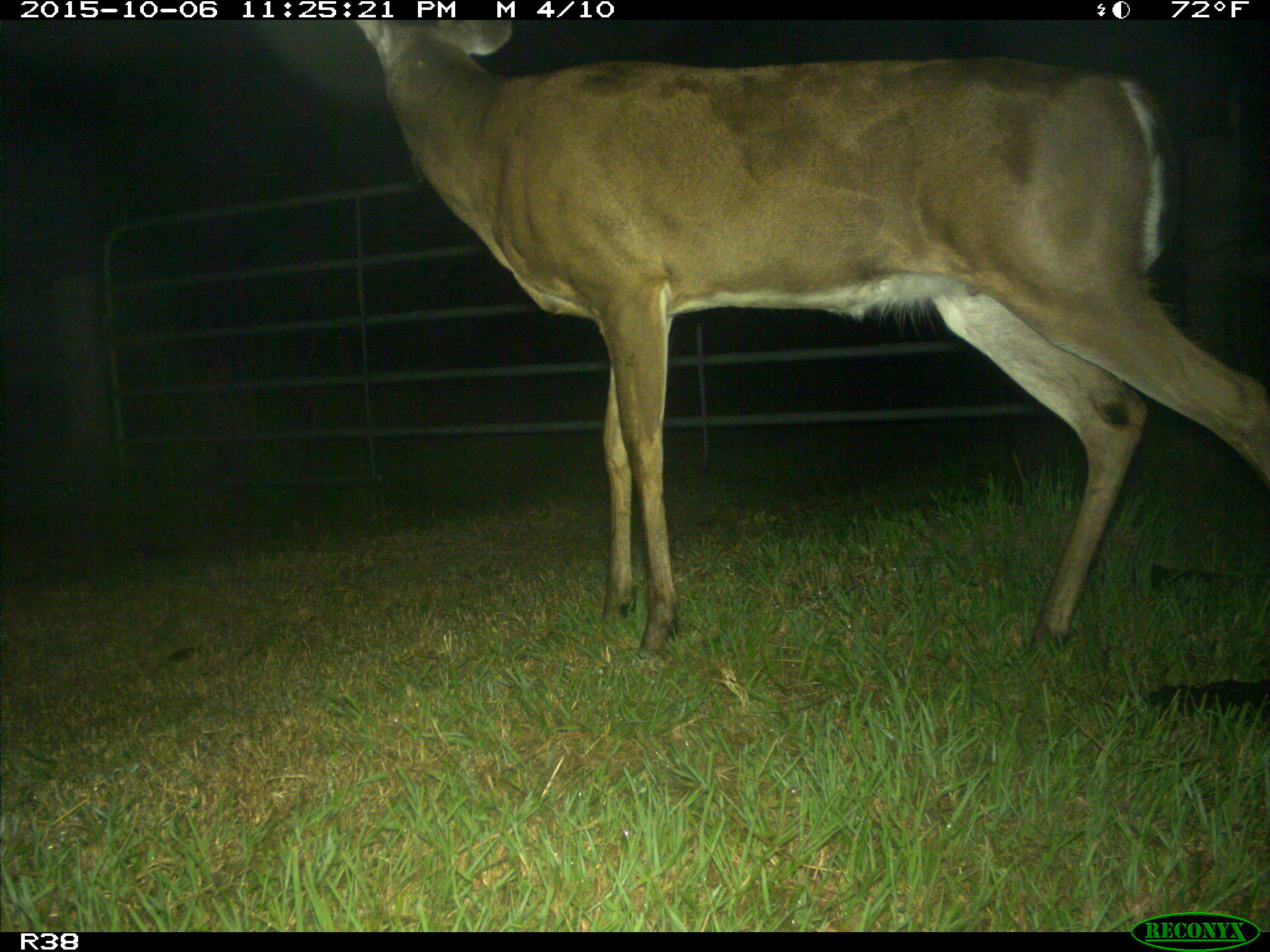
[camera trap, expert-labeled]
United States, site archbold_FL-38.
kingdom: Animalia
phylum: Chordata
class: Mammalia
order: Artiodactyla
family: Cervidae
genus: Odocoileus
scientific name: Odocoileus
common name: deer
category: unidentified deer